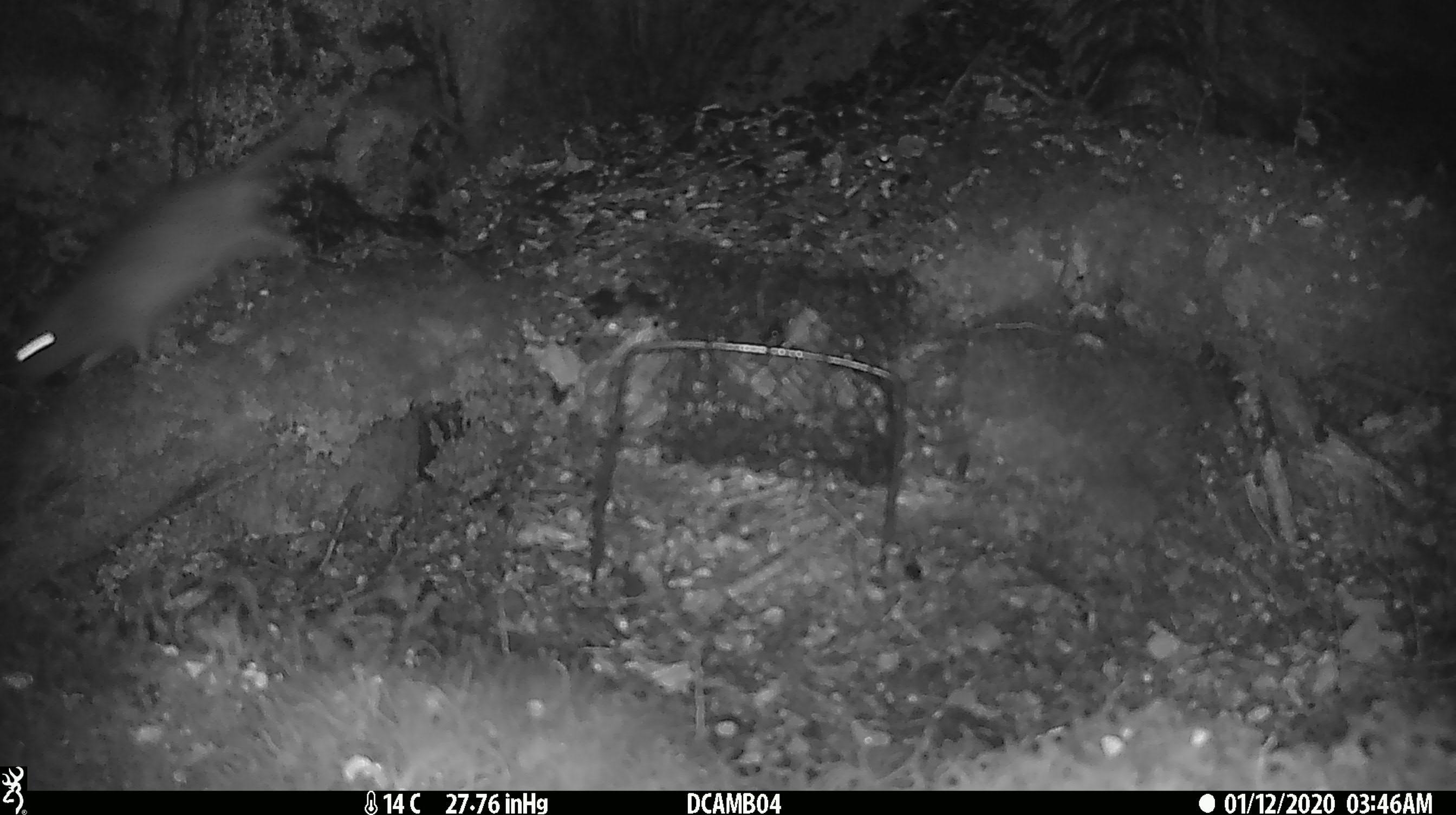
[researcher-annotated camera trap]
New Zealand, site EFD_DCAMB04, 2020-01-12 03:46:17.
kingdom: Animalia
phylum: Chordata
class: Mammalia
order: Rodentia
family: Muridae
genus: Rattus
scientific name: Rattus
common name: rat